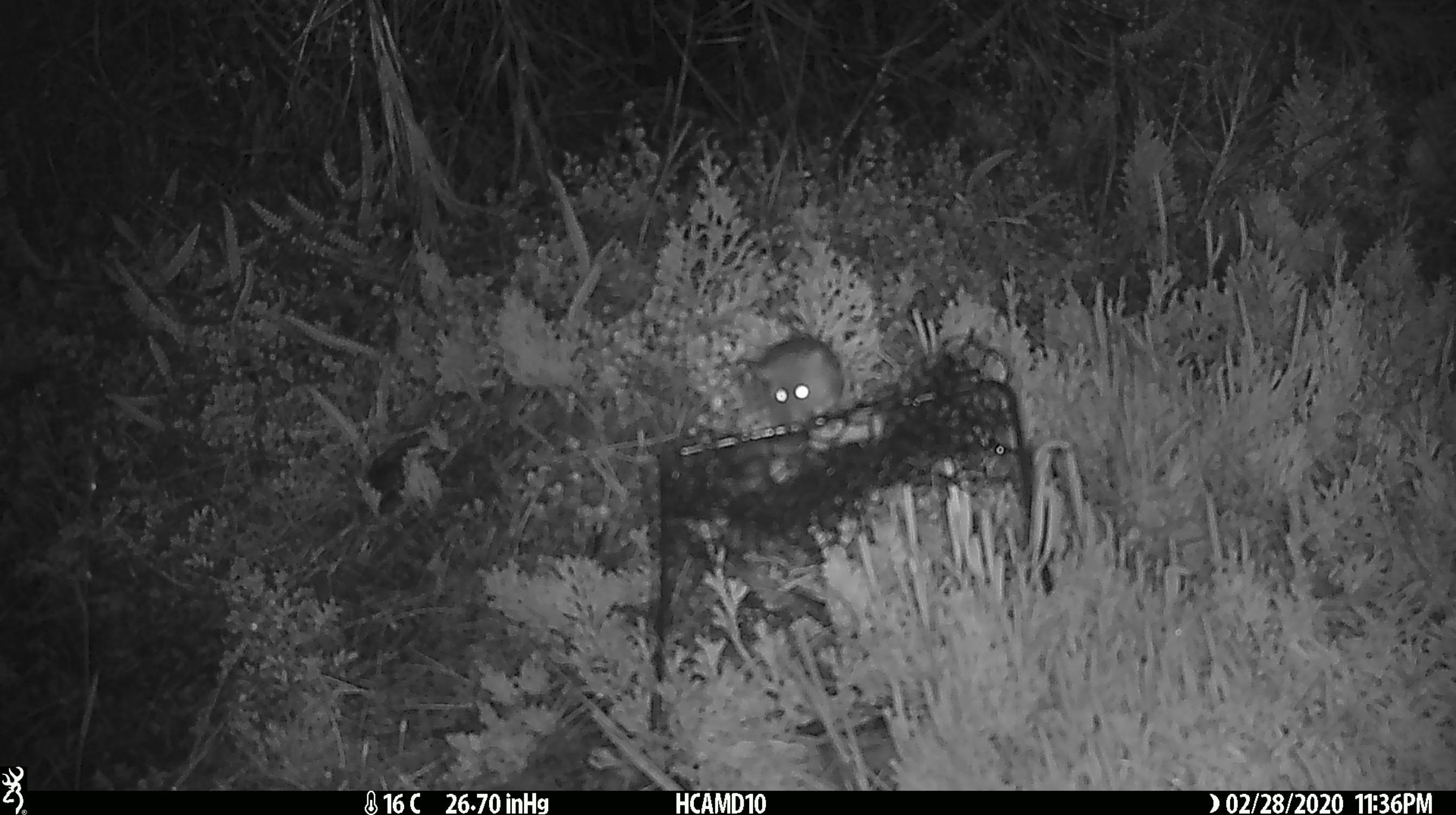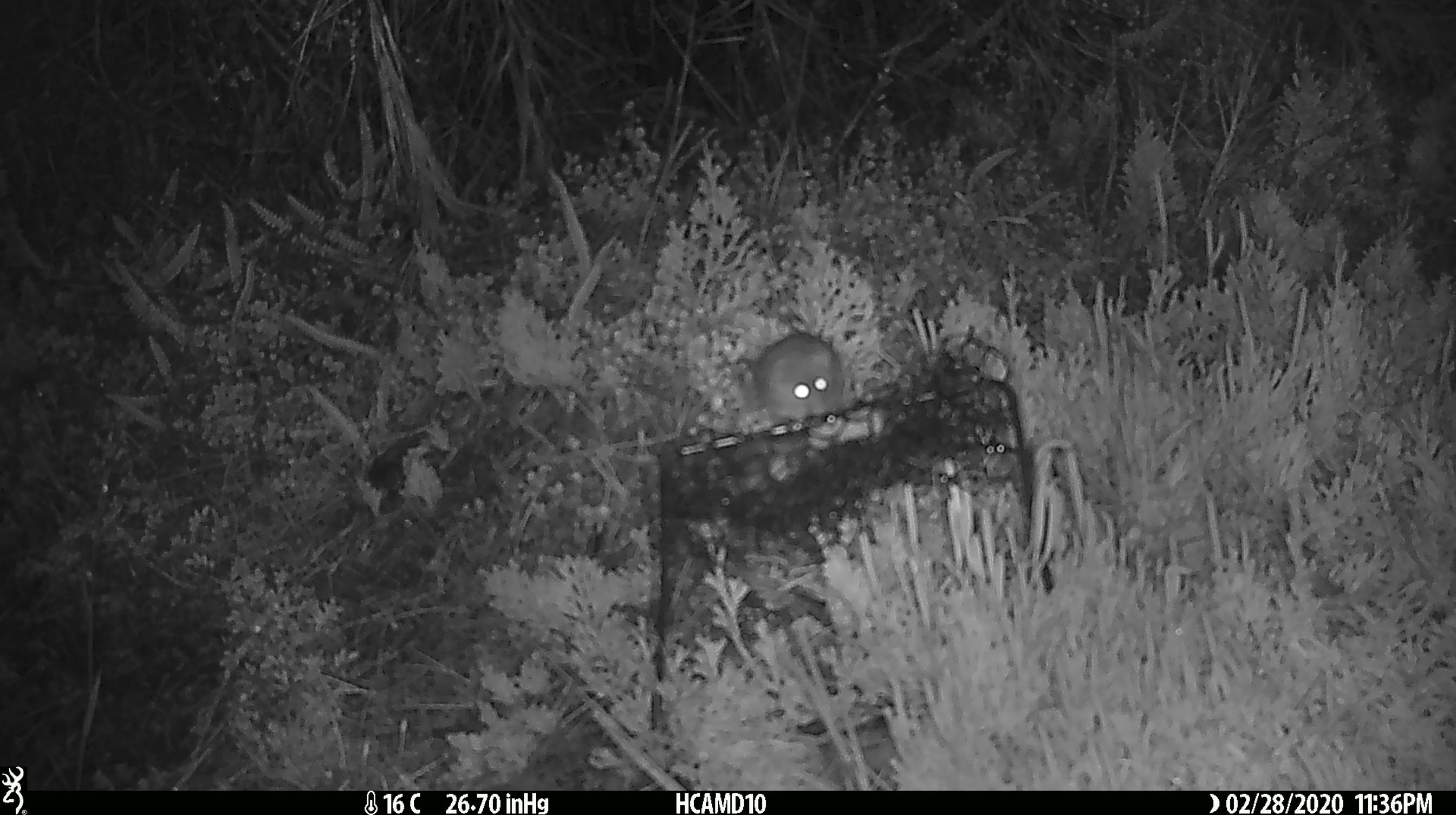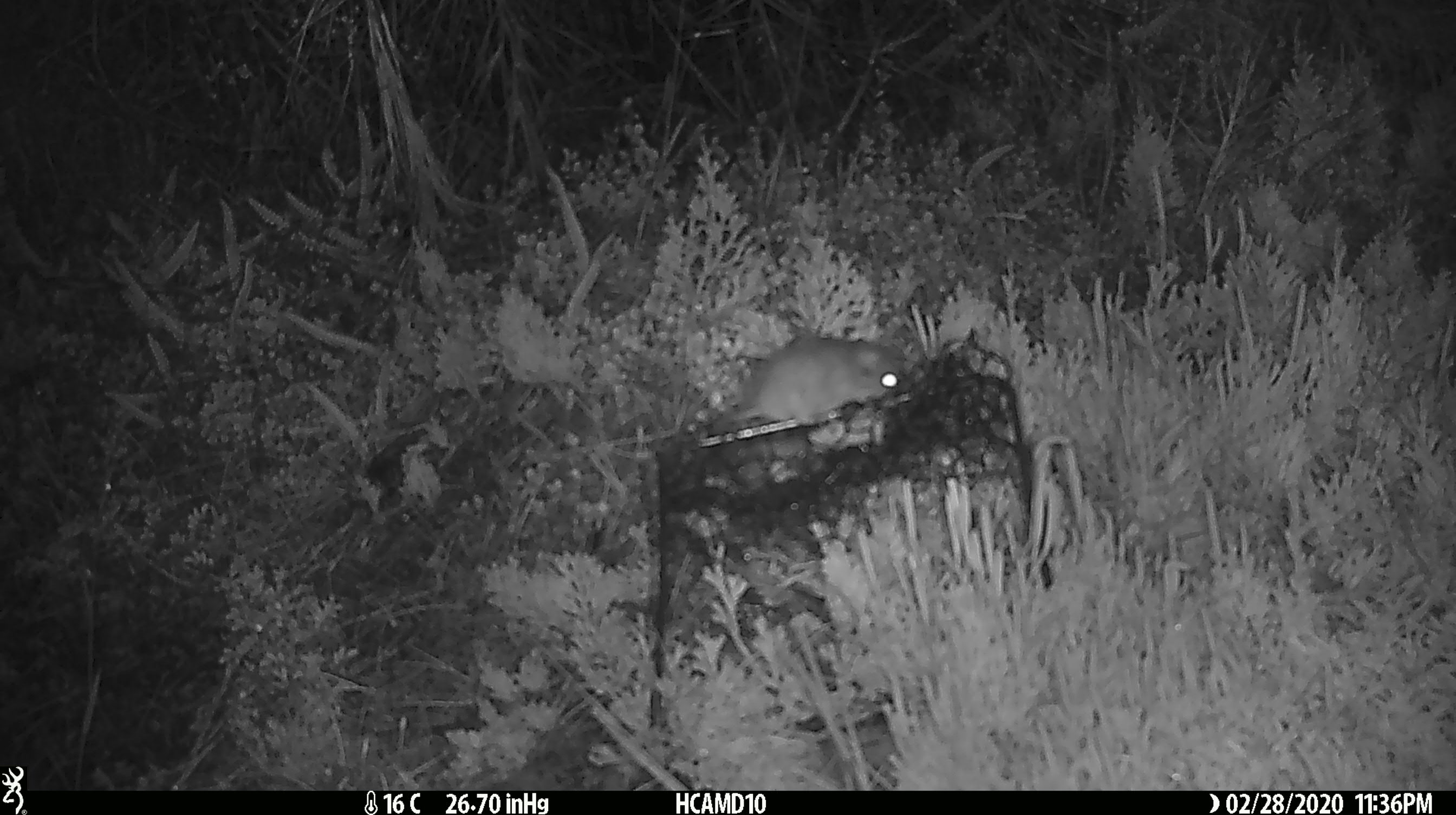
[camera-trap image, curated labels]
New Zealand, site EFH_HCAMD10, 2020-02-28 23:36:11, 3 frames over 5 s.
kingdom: Animalia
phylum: Chordata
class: Mammalia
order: Rodentia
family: Muridae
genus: Mus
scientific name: Mus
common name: mouse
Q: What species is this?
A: Mouse (Mus).